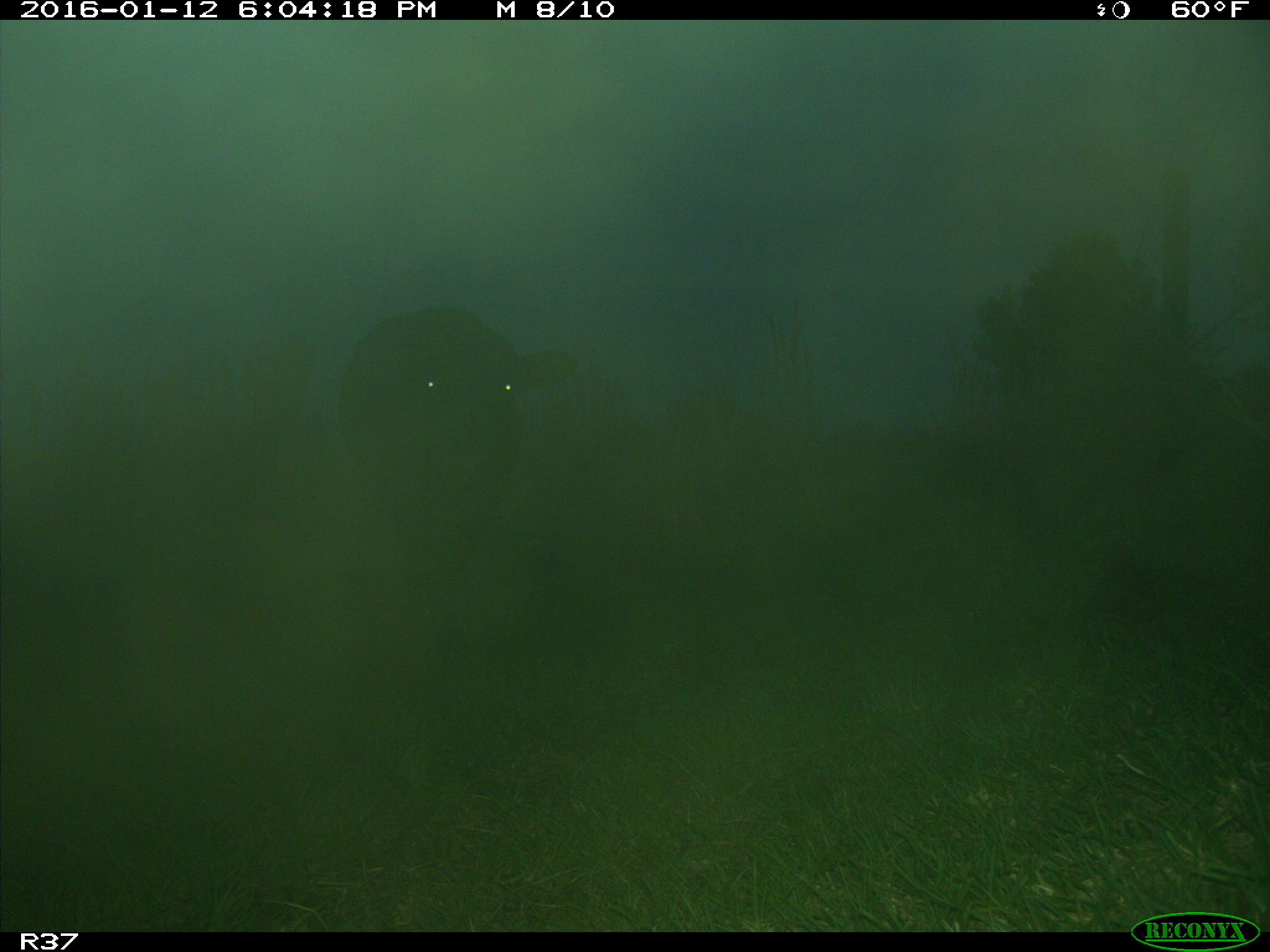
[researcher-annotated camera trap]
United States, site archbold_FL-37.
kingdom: Animalia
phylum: Chordata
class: Mammalia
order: Artiodactyla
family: Bovidae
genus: Bos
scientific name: Bos taurus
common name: domestic cow